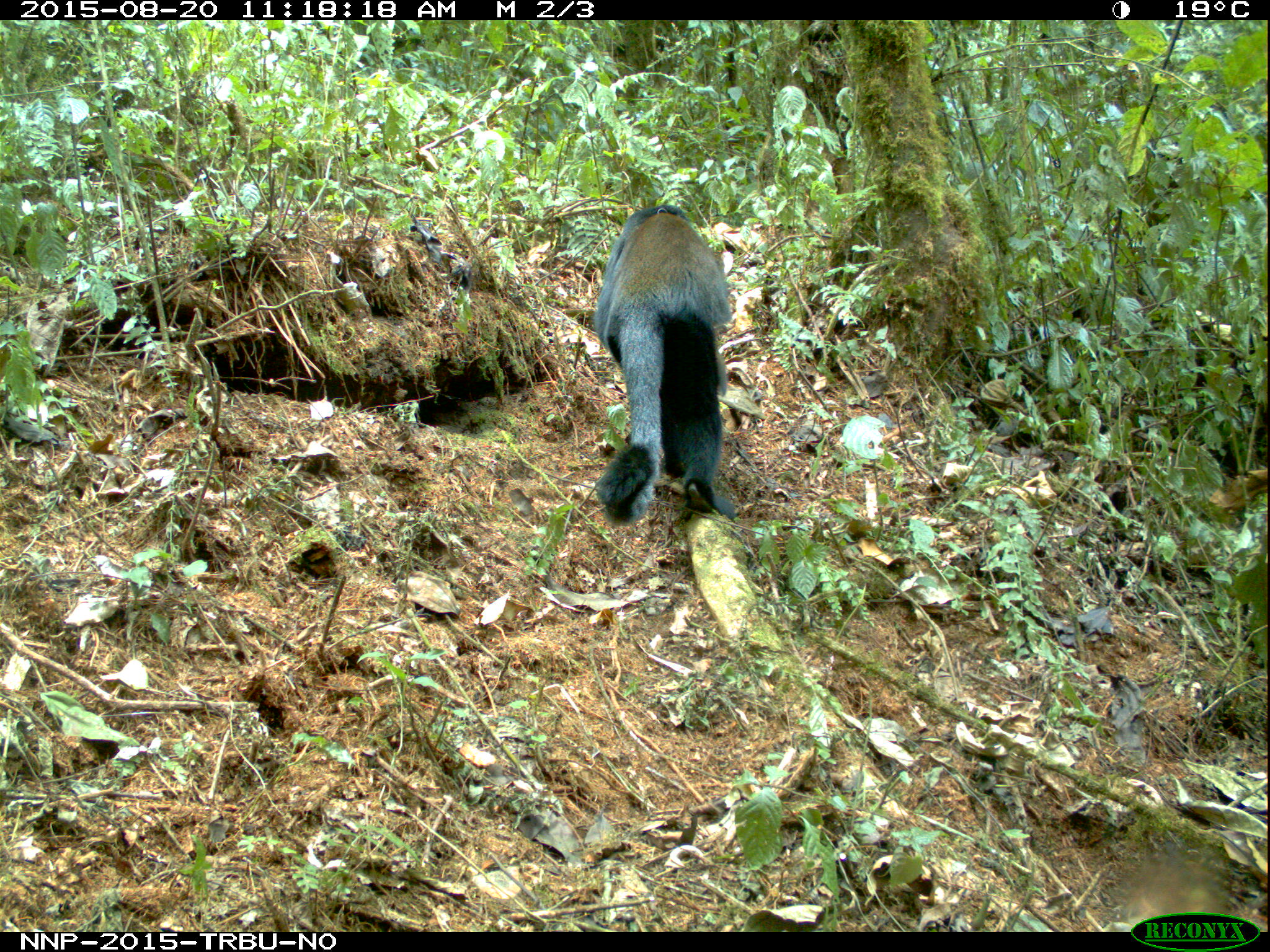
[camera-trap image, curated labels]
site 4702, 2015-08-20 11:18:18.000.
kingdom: Animalia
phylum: Chordata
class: Mammalia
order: Primates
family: Cercopithecidae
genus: Allochrocebus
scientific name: Allochrocebus lhoesti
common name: l'hoest's monkey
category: cercopithecus lhoesti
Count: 2.